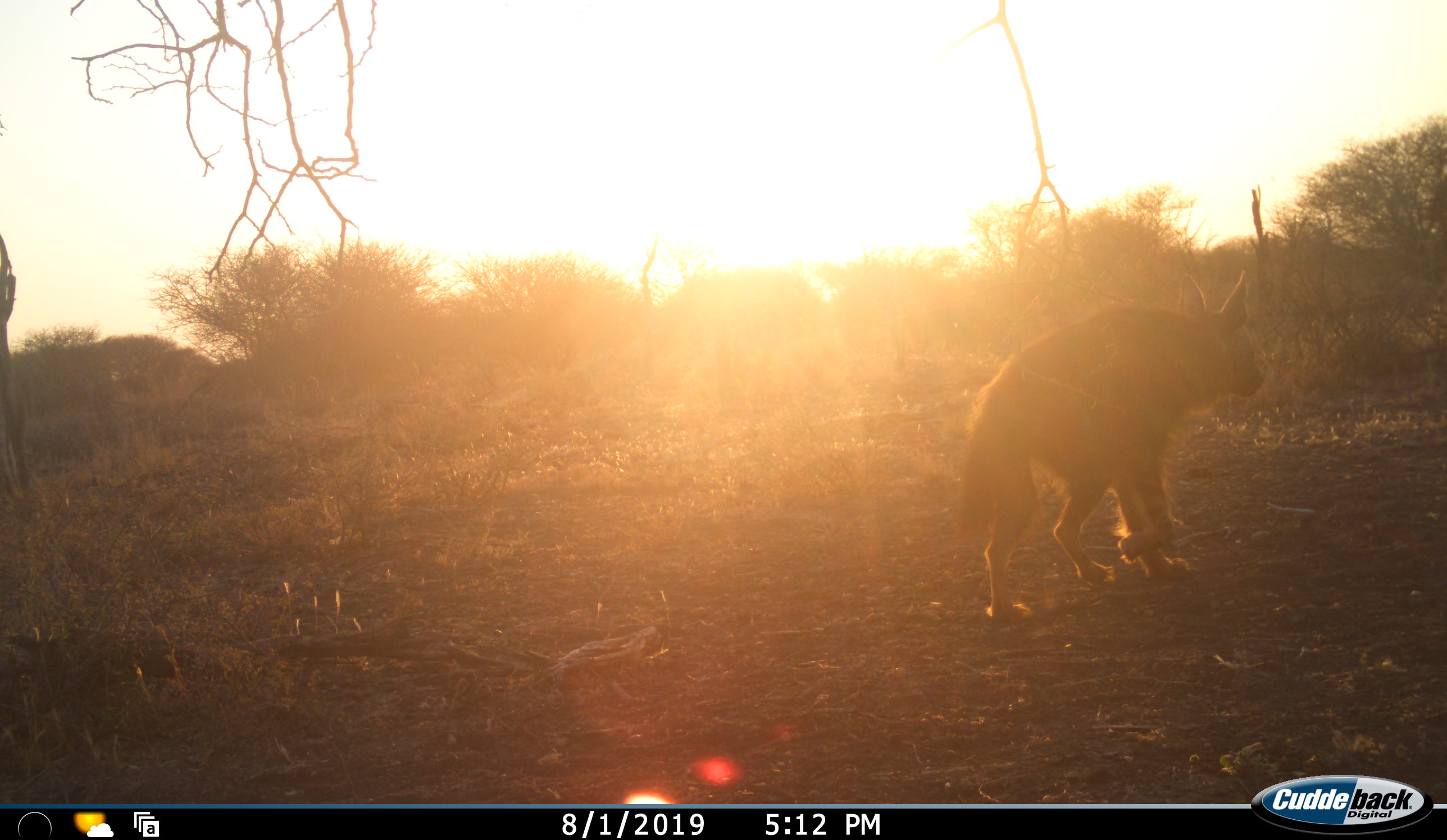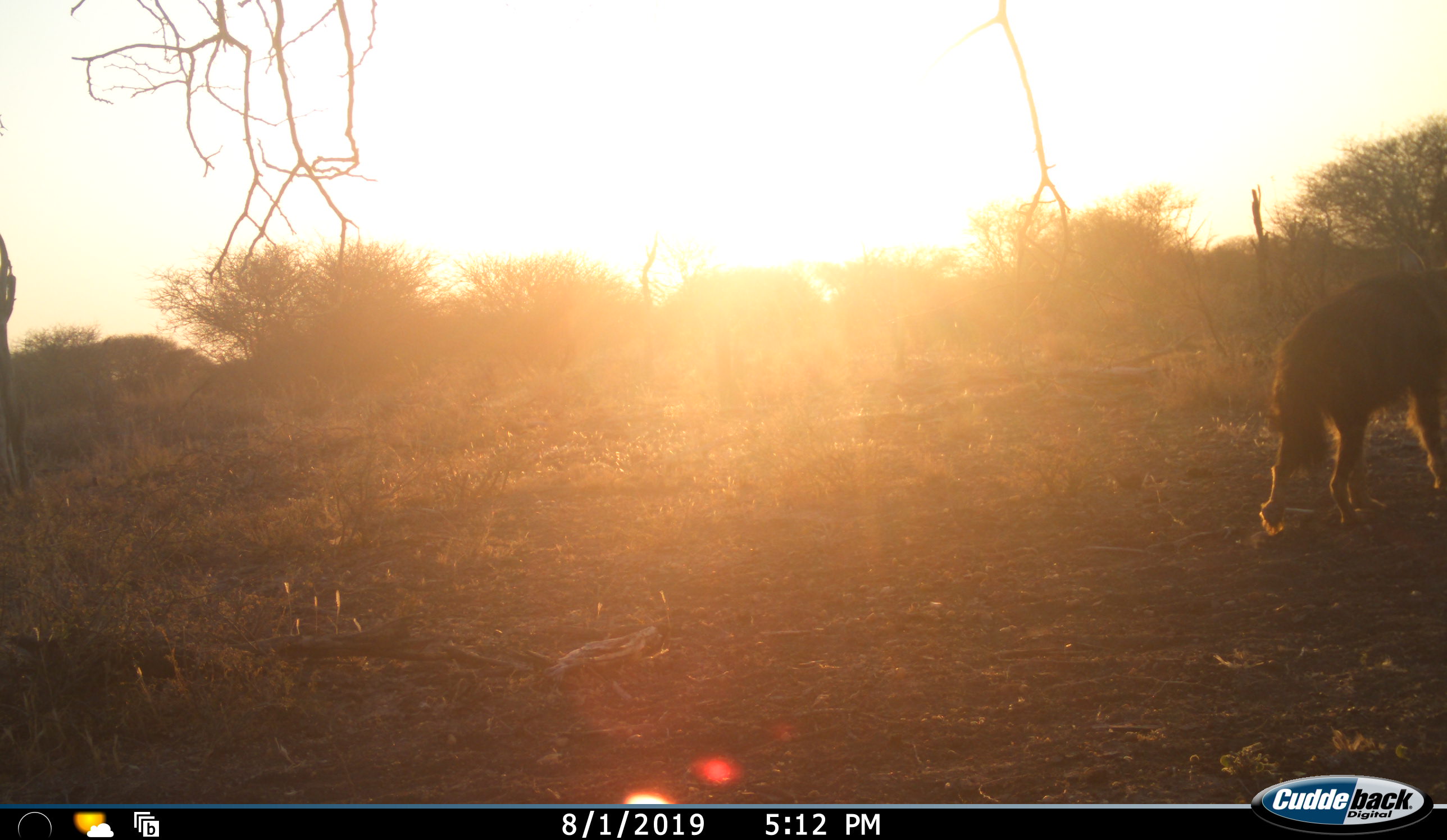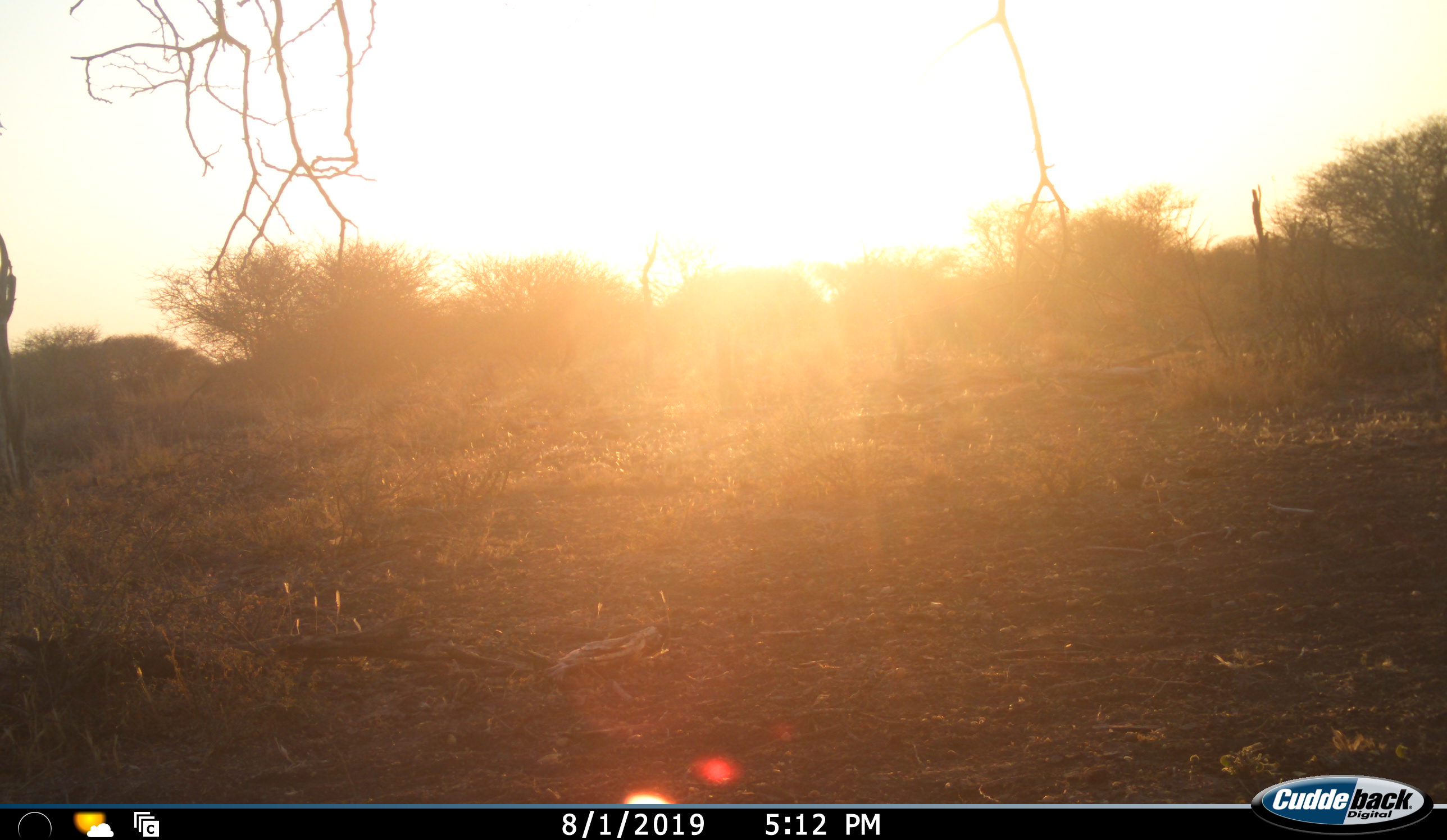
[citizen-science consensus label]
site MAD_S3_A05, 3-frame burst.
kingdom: Animalia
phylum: Chordata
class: Mammalia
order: Carnivora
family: Hyaenidae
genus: Parahyaena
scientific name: Parahyaena brunnea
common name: brown hyena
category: hyenabrown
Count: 1.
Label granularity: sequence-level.